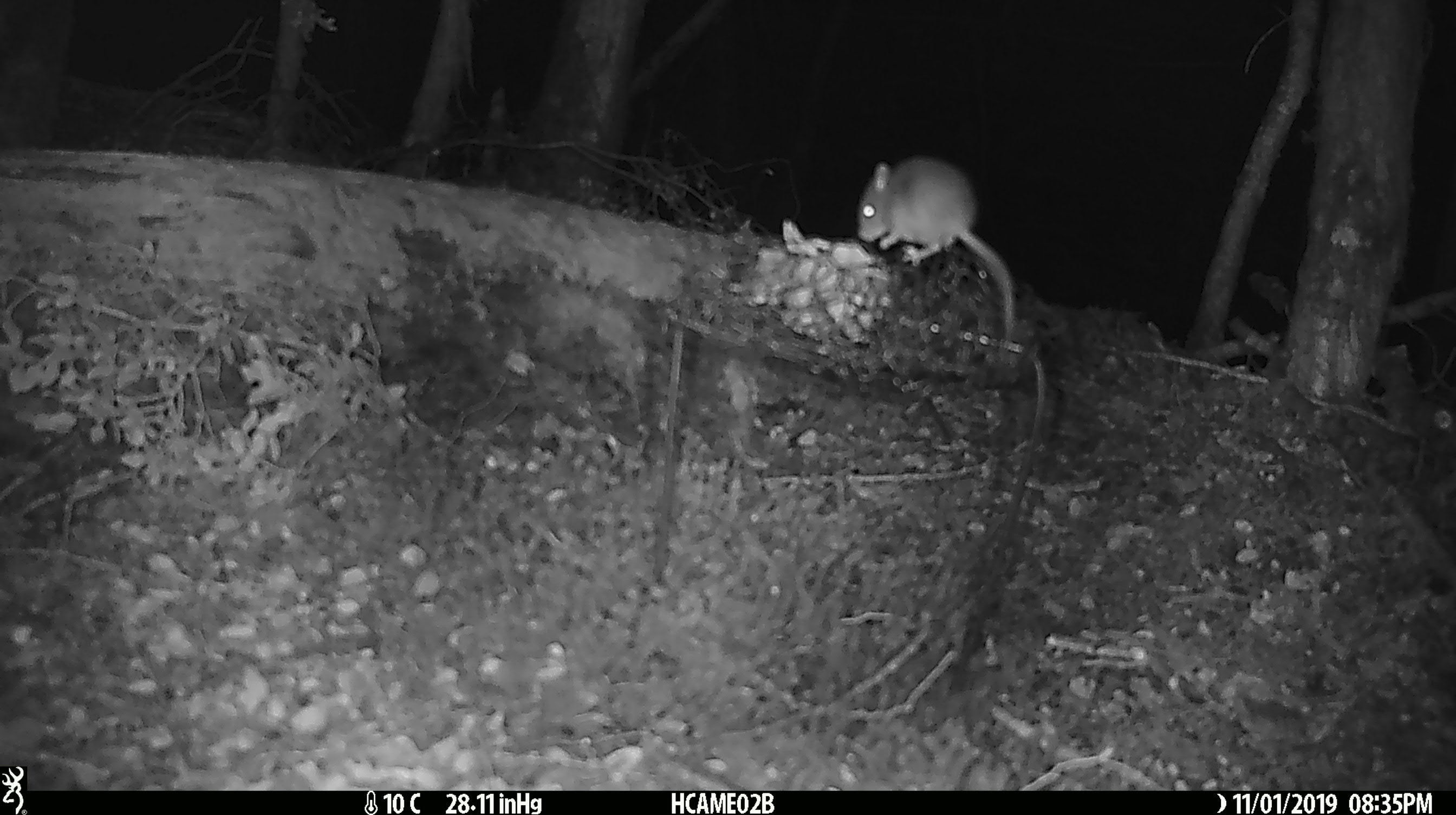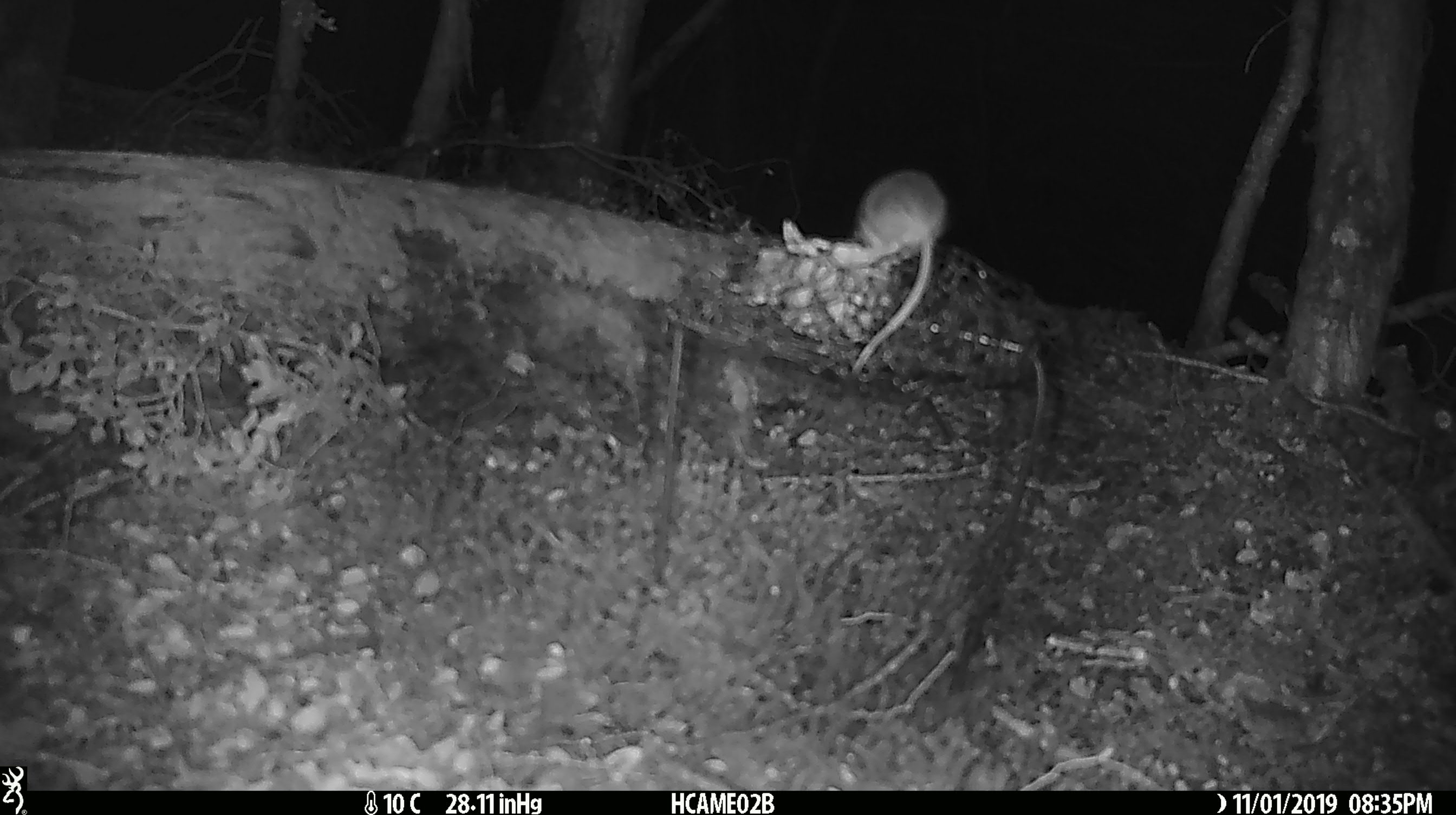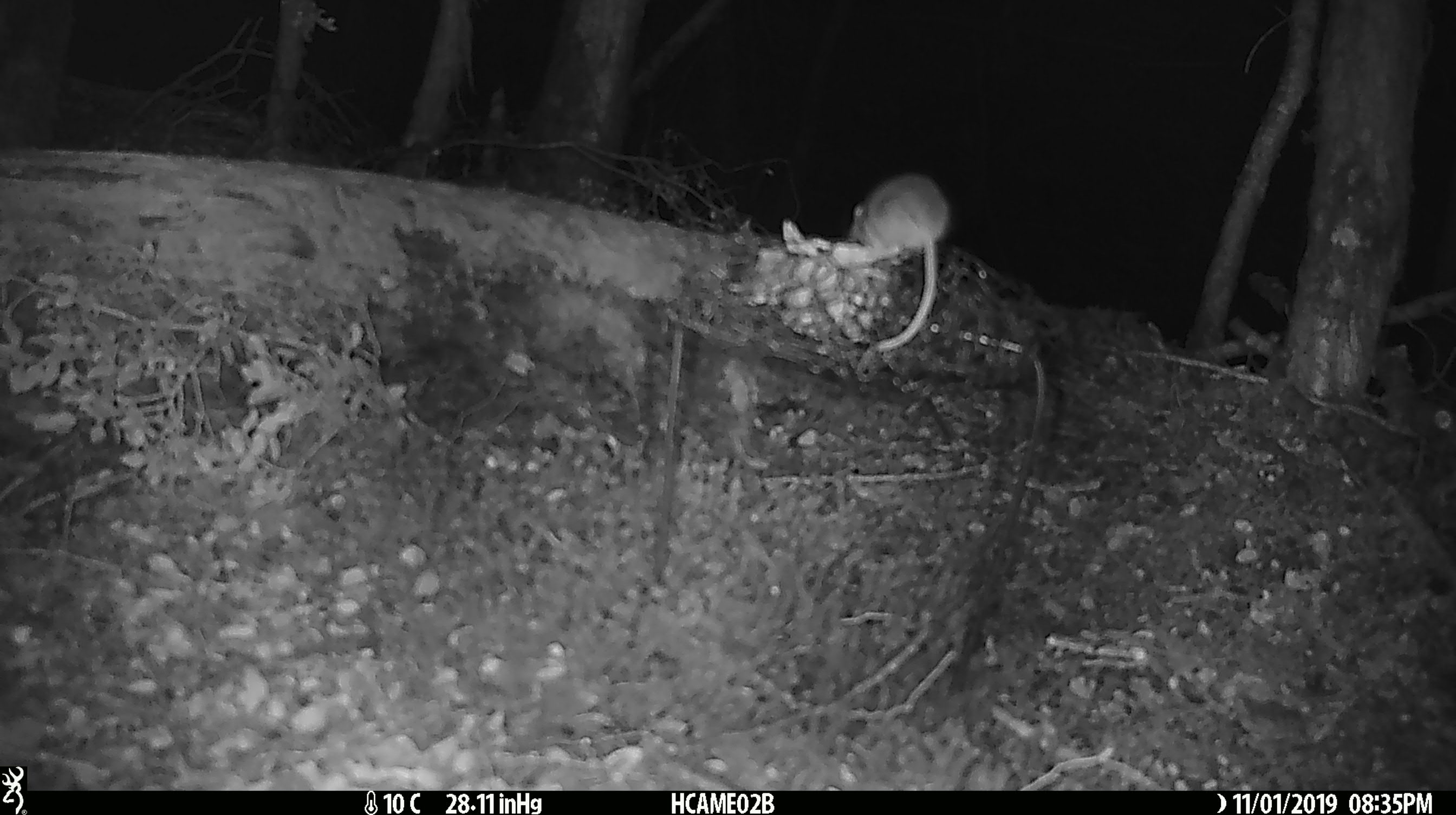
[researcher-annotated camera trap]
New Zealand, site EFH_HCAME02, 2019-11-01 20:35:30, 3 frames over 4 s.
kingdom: Animalia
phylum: Chordata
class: Mammalia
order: Rodentia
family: Muridae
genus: Mus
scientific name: Mus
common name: mouse